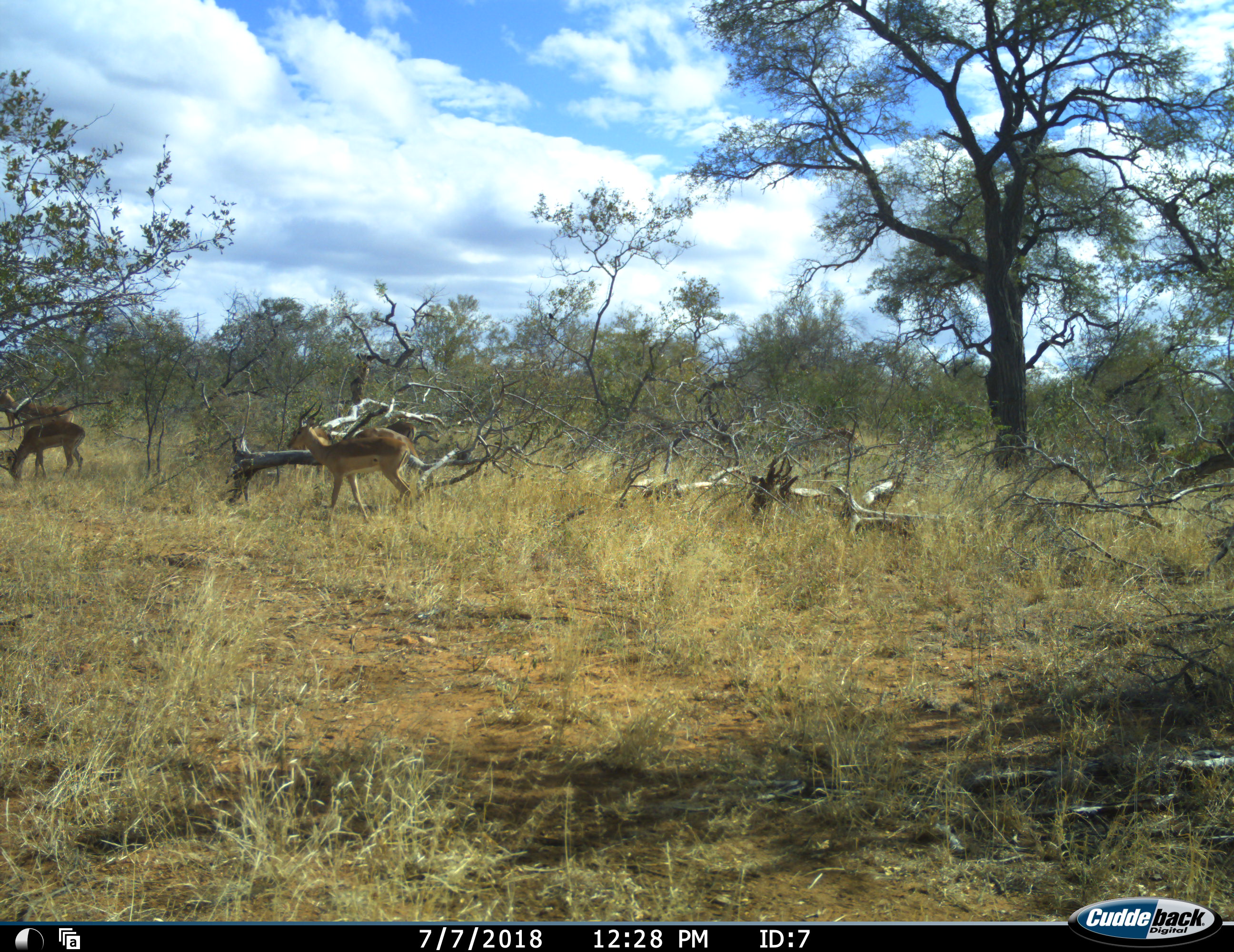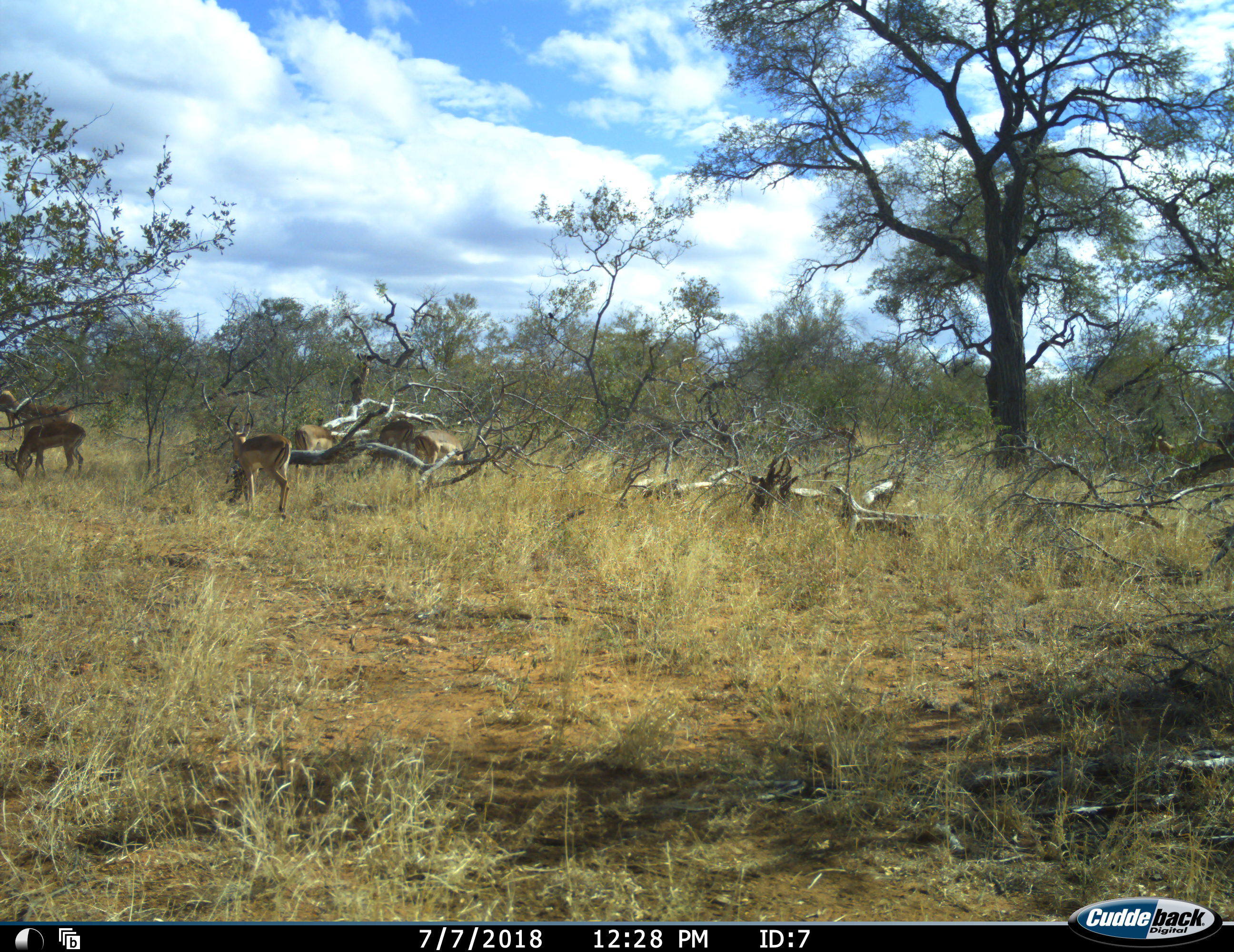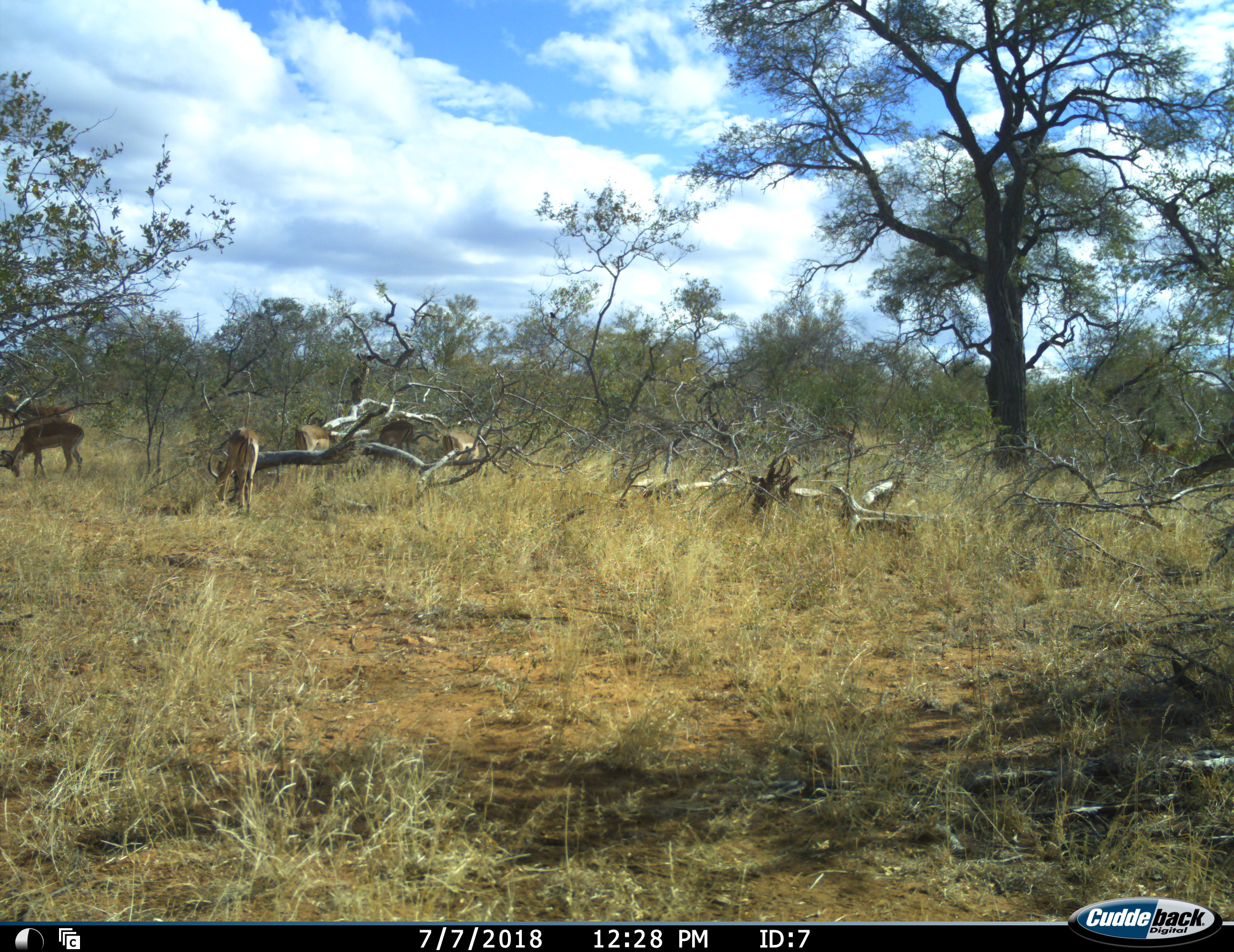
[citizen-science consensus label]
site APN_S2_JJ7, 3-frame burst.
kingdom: Animalia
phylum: Chordata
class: Mammalia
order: Artiodactyla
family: Bovidae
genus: Aepyceros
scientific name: Aepyceros melampus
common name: impala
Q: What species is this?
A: Impala (Aepyceros melampus).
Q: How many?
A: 6.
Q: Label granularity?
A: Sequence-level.